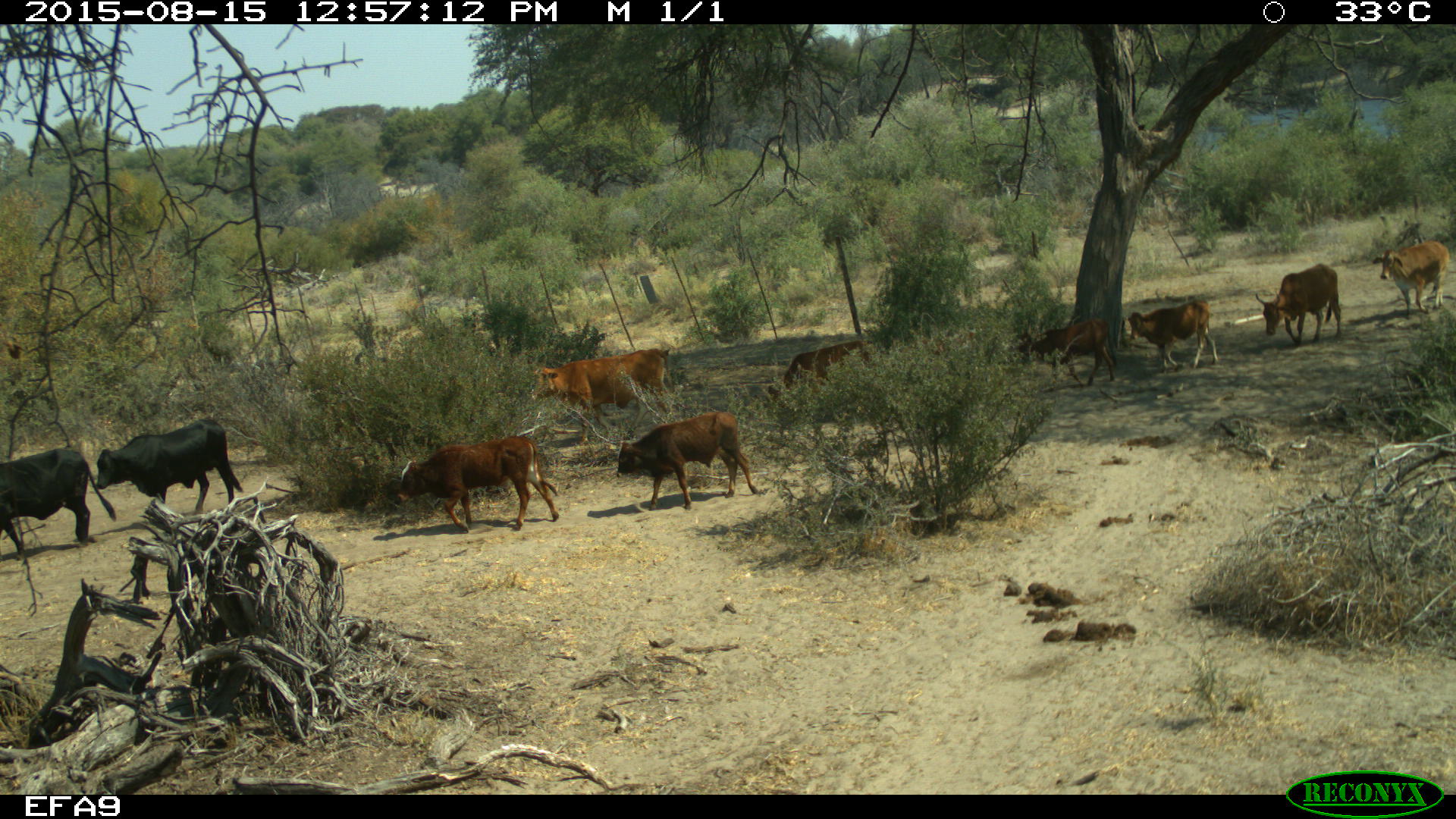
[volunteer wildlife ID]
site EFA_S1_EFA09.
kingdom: Animalia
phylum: Chordata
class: Mammalia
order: Artiodactyla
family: Bovidae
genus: Bos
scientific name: Bos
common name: cattle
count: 10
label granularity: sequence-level